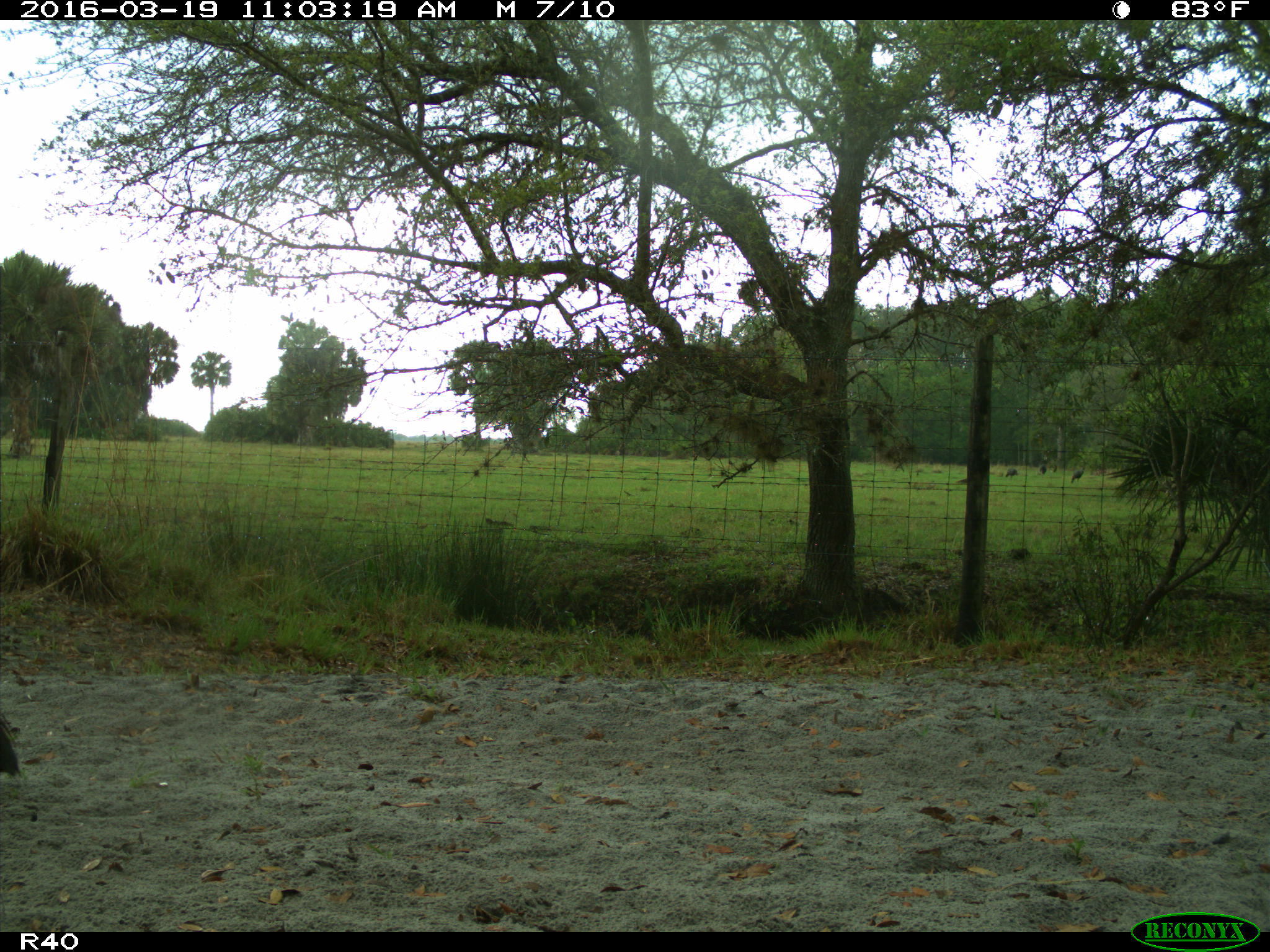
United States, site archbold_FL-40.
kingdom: Animalia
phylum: Chordata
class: Aves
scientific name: Aves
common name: birds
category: unidentified bird